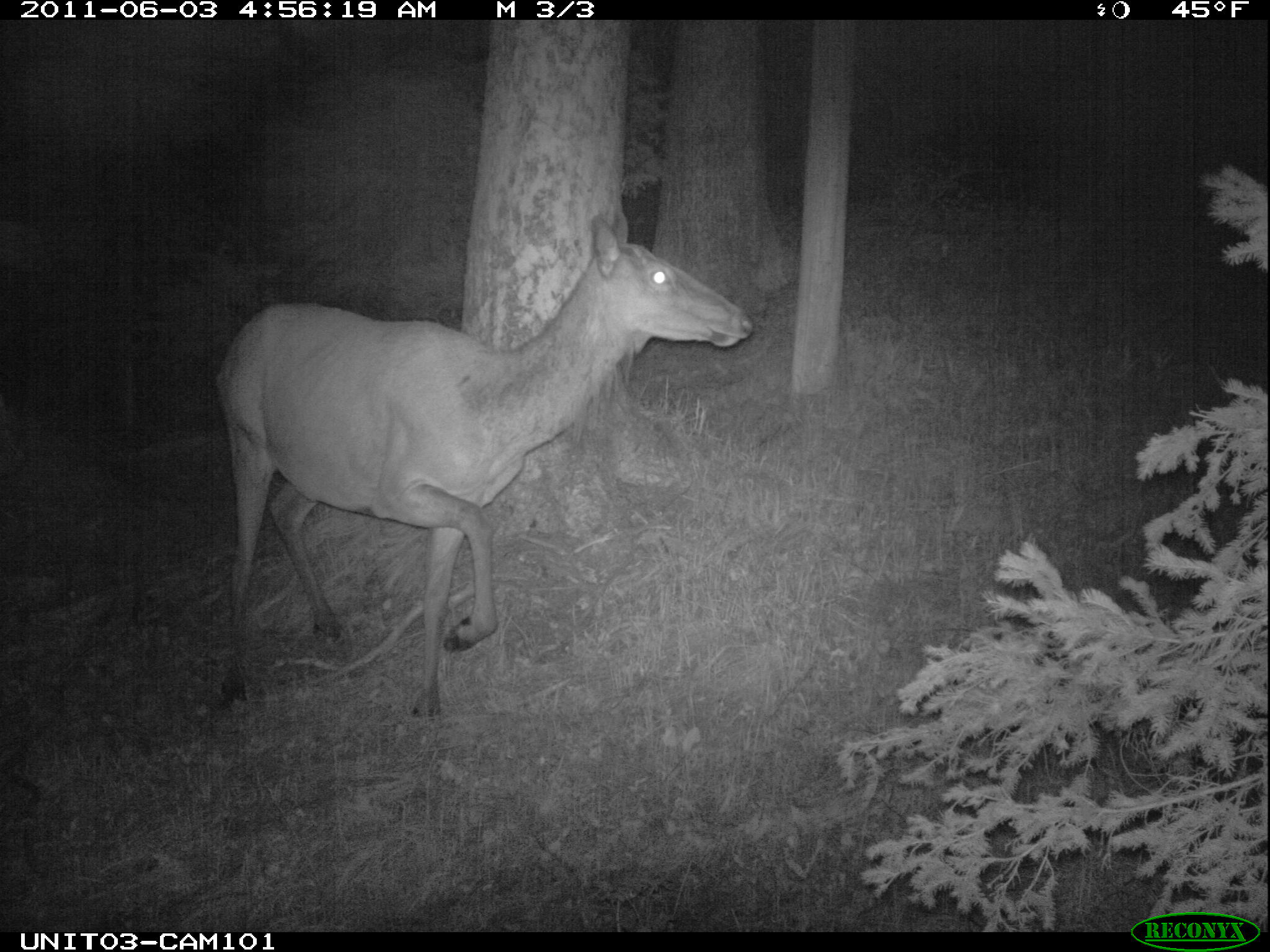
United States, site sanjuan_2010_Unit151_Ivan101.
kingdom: Animalia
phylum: Chordata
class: Mammalia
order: Artiodactyla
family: Cervidae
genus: Cervus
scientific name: Cervus elaphus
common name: red deer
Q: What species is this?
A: Cervus elaphus (red deer).